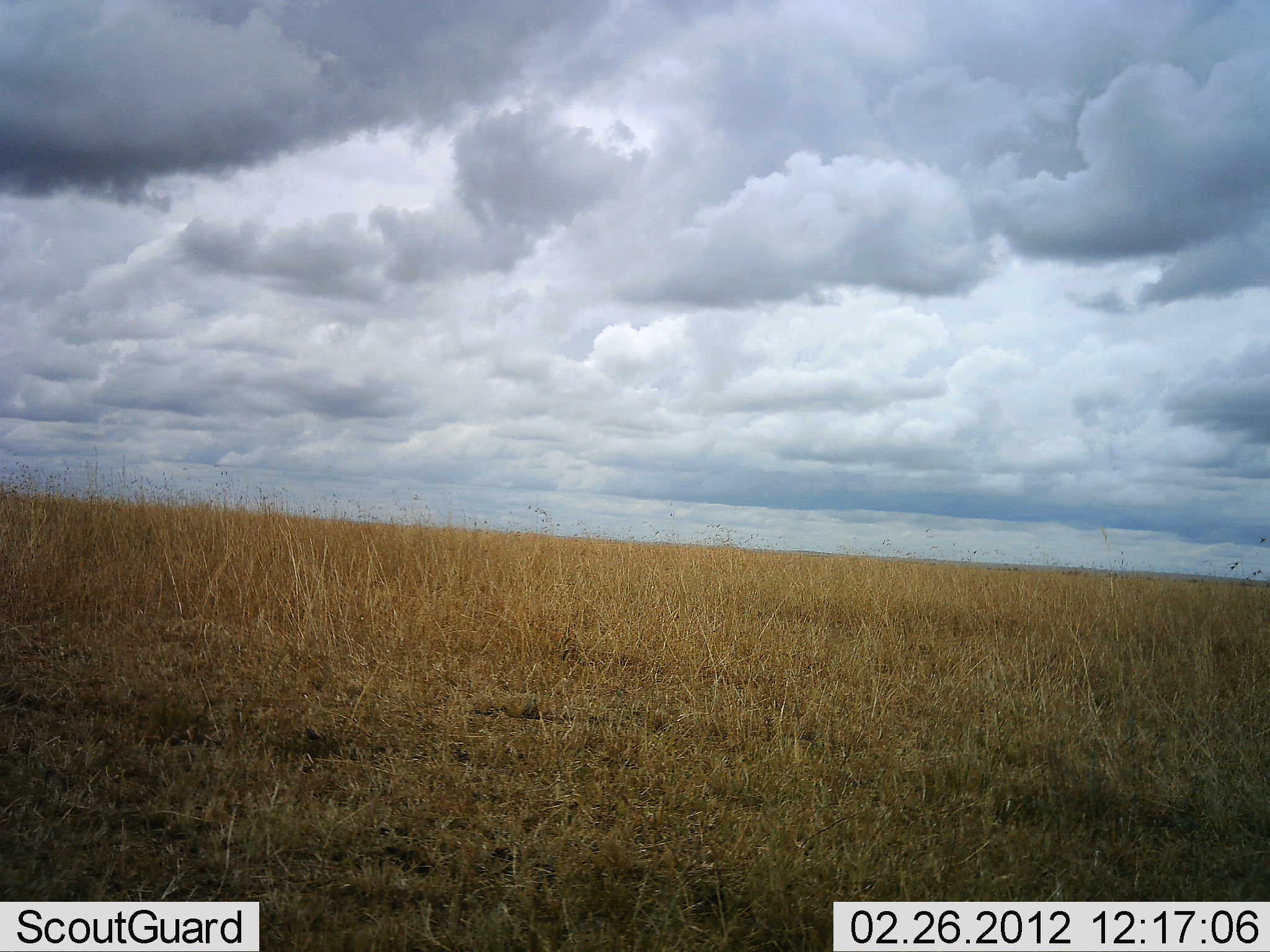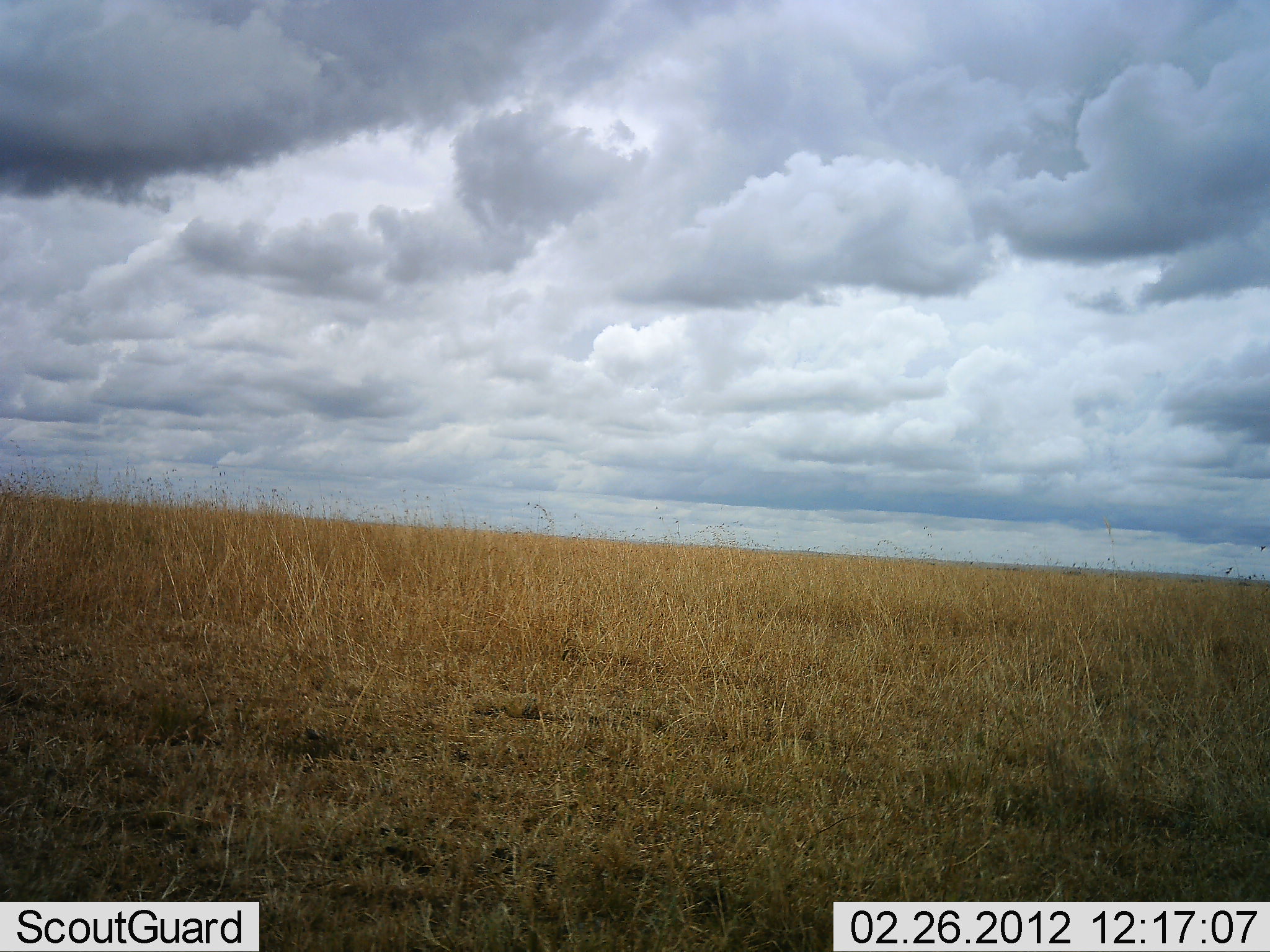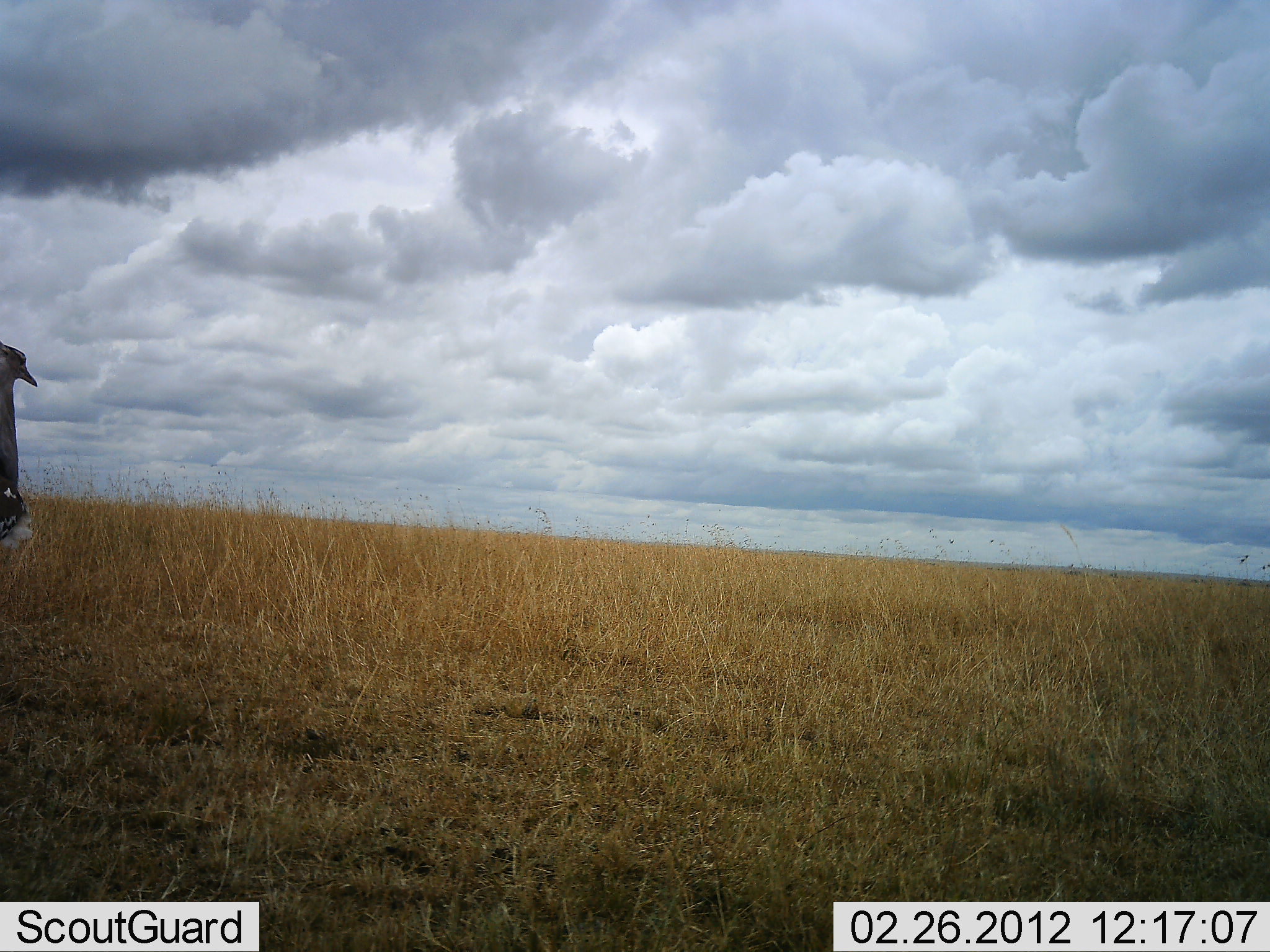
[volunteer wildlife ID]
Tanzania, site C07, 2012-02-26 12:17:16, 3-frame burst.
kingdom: Animalia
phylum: Chordata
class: Aves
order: Otidiformes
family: Otididae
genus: Ardeotis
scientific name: Ardeotis kori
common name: kori bustard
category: koribustard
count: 1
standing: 17%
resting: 0%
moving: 83%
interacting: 0%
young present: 0%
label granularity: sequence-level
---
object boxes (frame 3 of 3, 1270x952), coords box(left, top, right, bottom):
animal: box(1, 338, 40, 552)